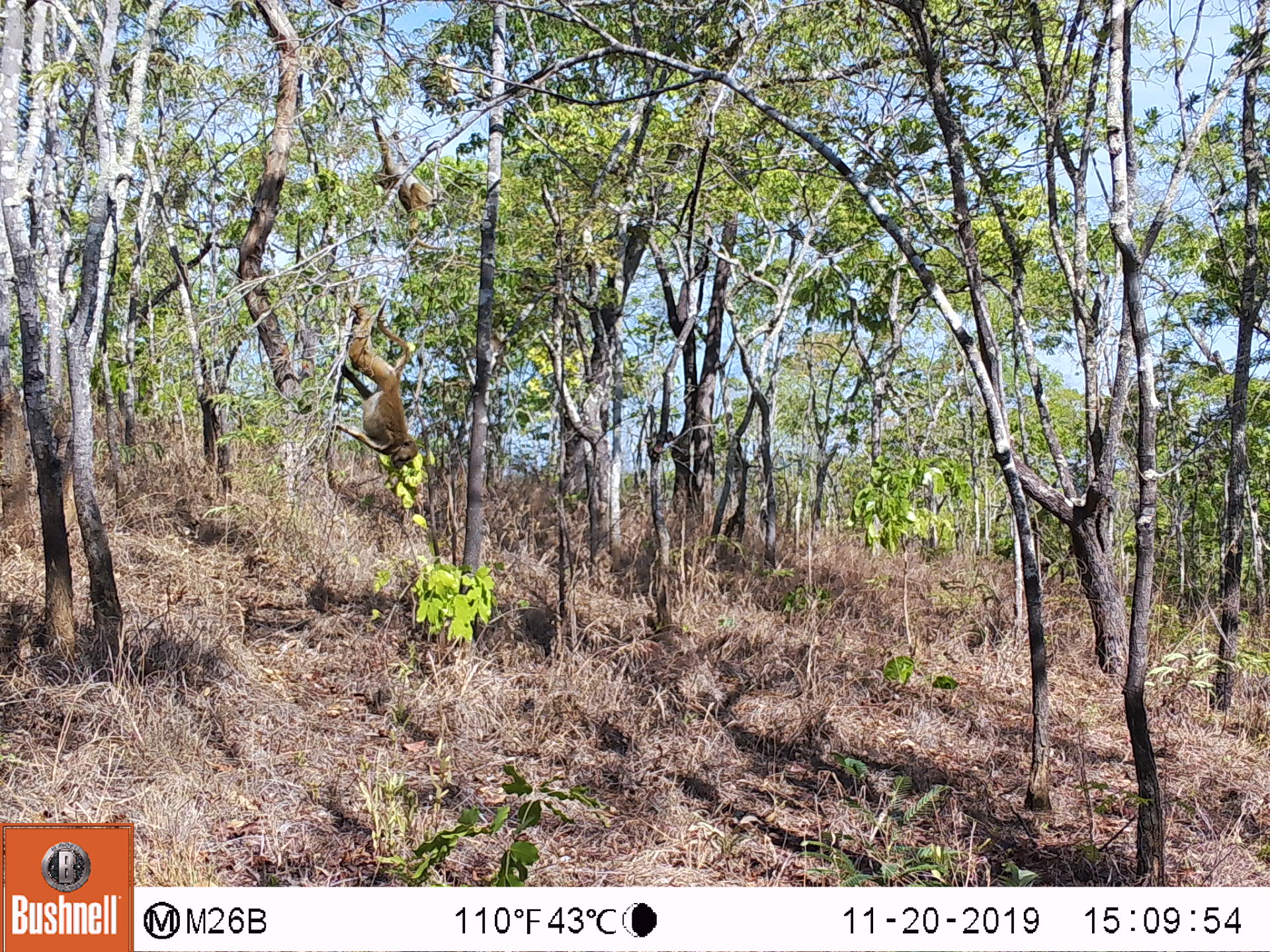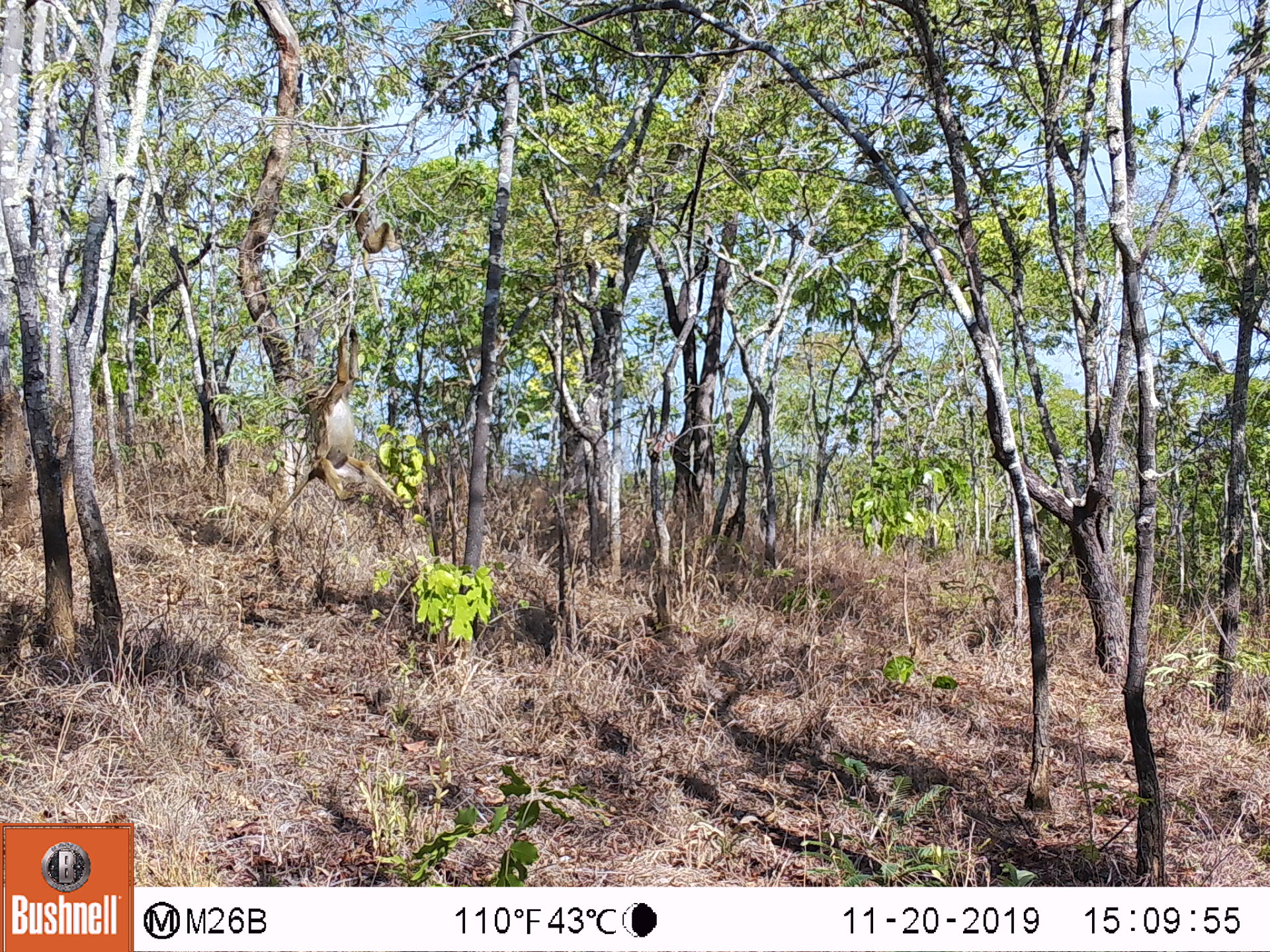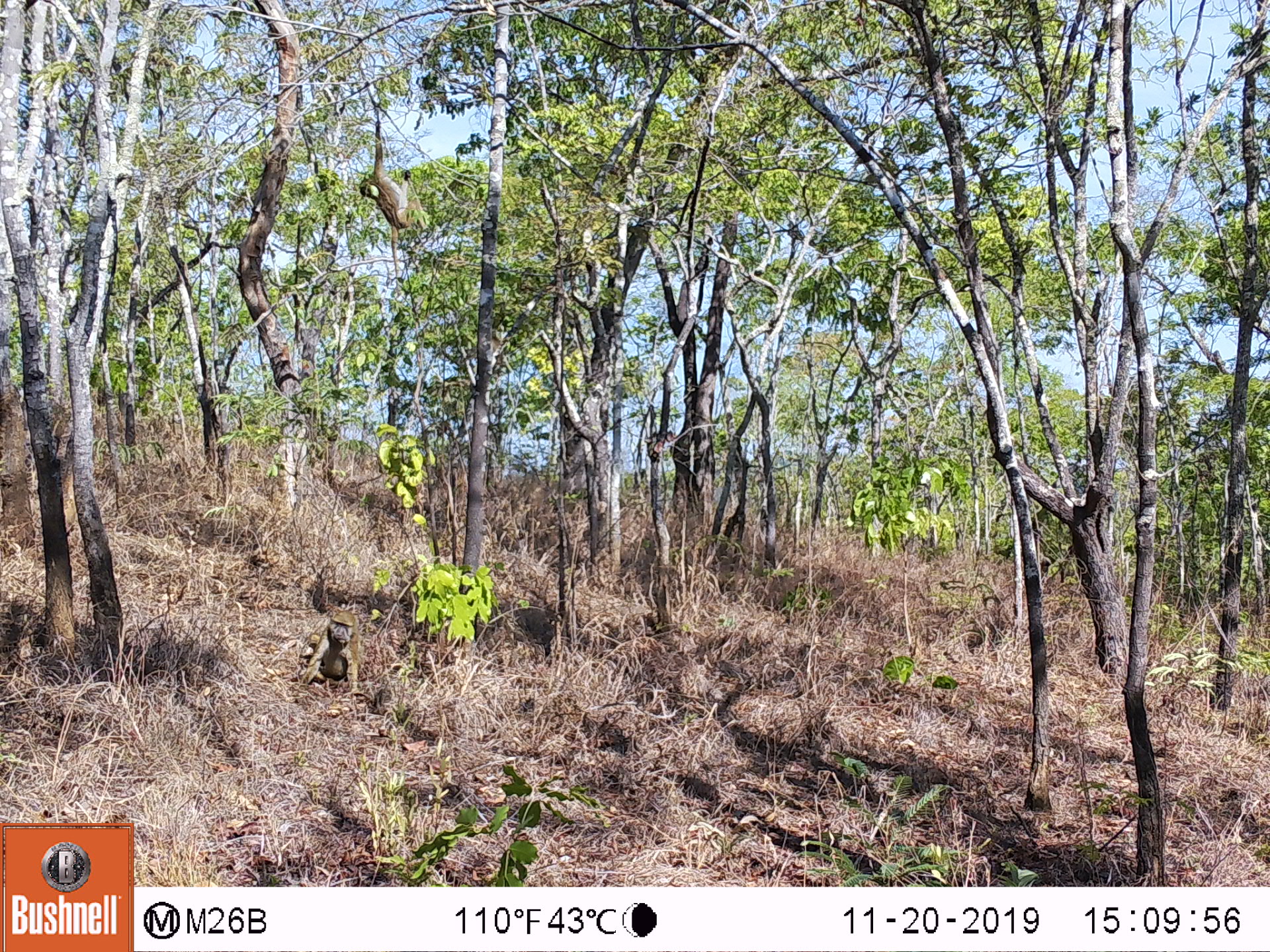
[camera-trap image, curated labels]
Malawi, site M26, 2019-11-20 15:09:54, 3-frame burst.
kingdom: Animalia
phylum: Chordata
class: Mammalia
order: Primates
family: Cercopithecidae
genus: Papio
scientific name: Papio cynocephalus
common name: yellow baboon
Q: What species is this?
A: Yellow baboon (Papio cynocephalus).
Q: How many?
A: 2.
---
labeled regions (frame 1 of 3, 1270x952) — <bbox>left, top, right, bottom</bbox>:
yellow baboon: <bbox>347, 300, 425, 510</bbox>; <bbox>366, 106, 439, 230</bbox>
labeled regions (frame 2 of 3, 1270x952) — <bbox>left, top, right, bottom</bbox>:
yellow baboon: <bbox>299, 326, 410, 511</bbox>; <bbox>338, 135, 401, 254</bbox>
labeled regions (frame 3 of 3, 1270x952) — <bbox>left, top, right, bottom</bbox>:
yellow baboon: <bbox>359, 102, 430, 232</bbox>; <bbox>295, 610, 362, 697</bbox>